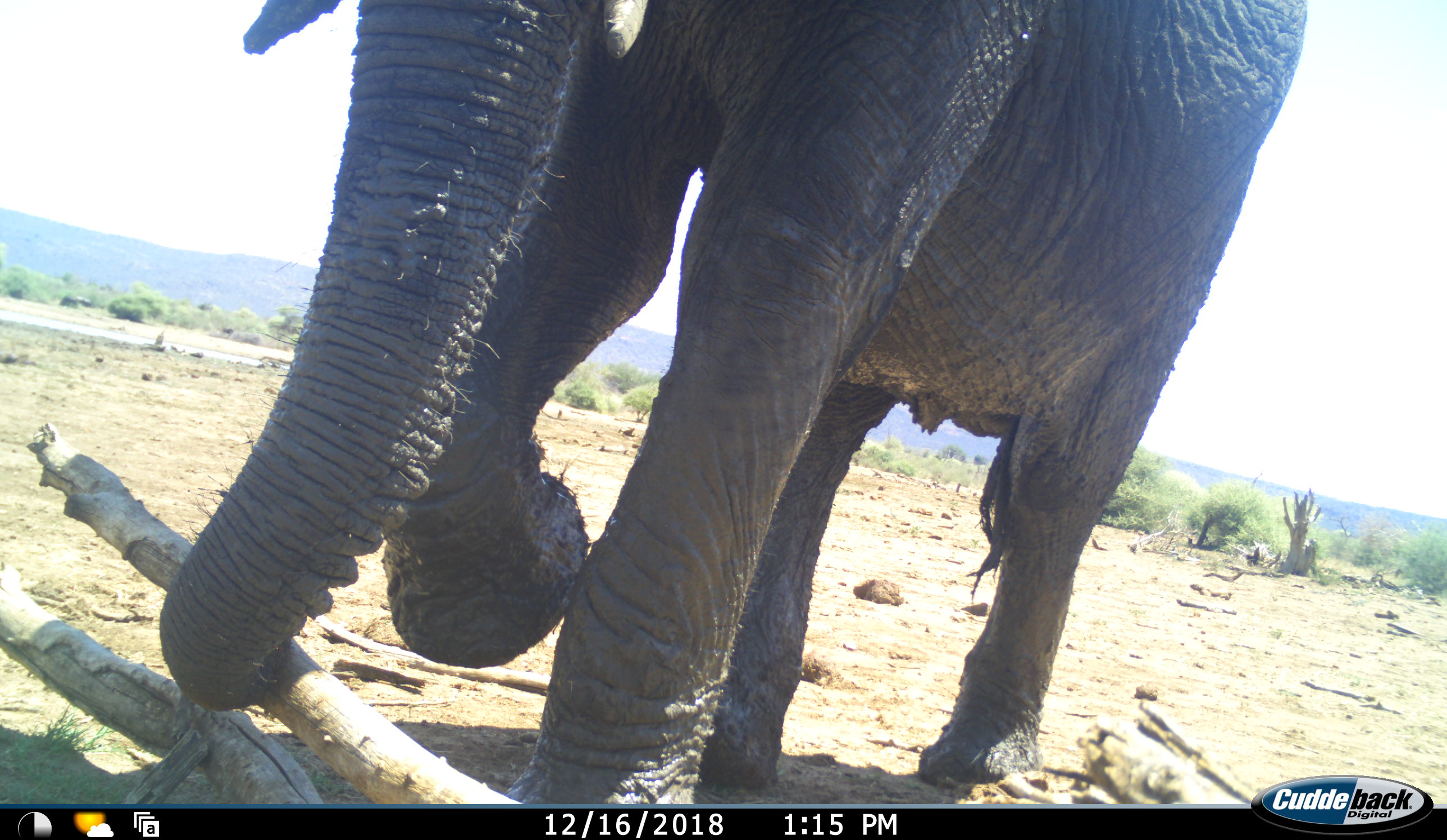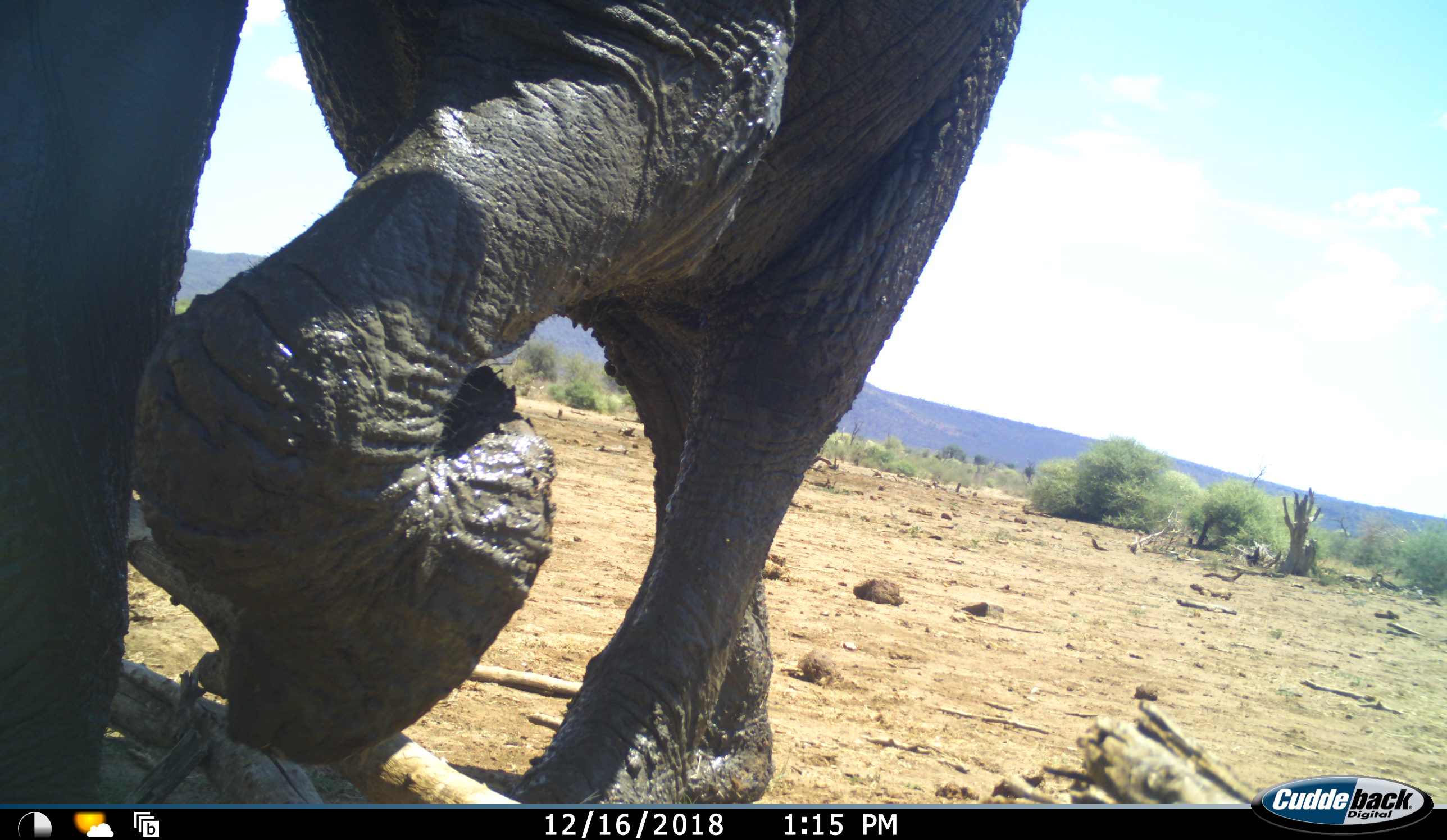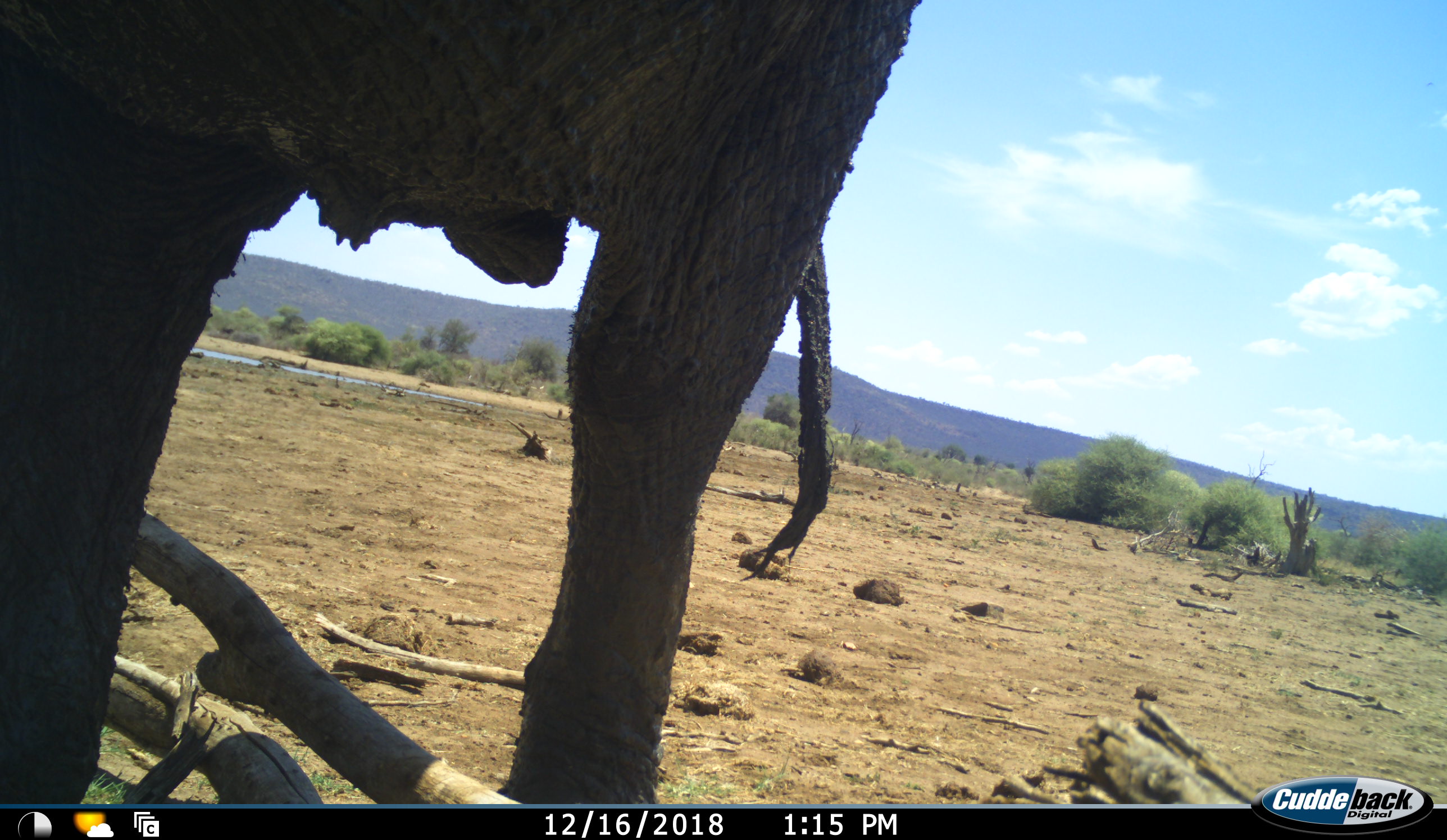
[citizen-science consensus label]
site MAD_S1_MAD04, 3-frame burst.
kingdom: Animalia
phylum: Chordata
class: Mammalia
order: Proboscidea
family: Elephantidae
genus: Loxodonta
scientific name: Loxodonta africana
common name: african bush elephant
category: elephant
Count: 1.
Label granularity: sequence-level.